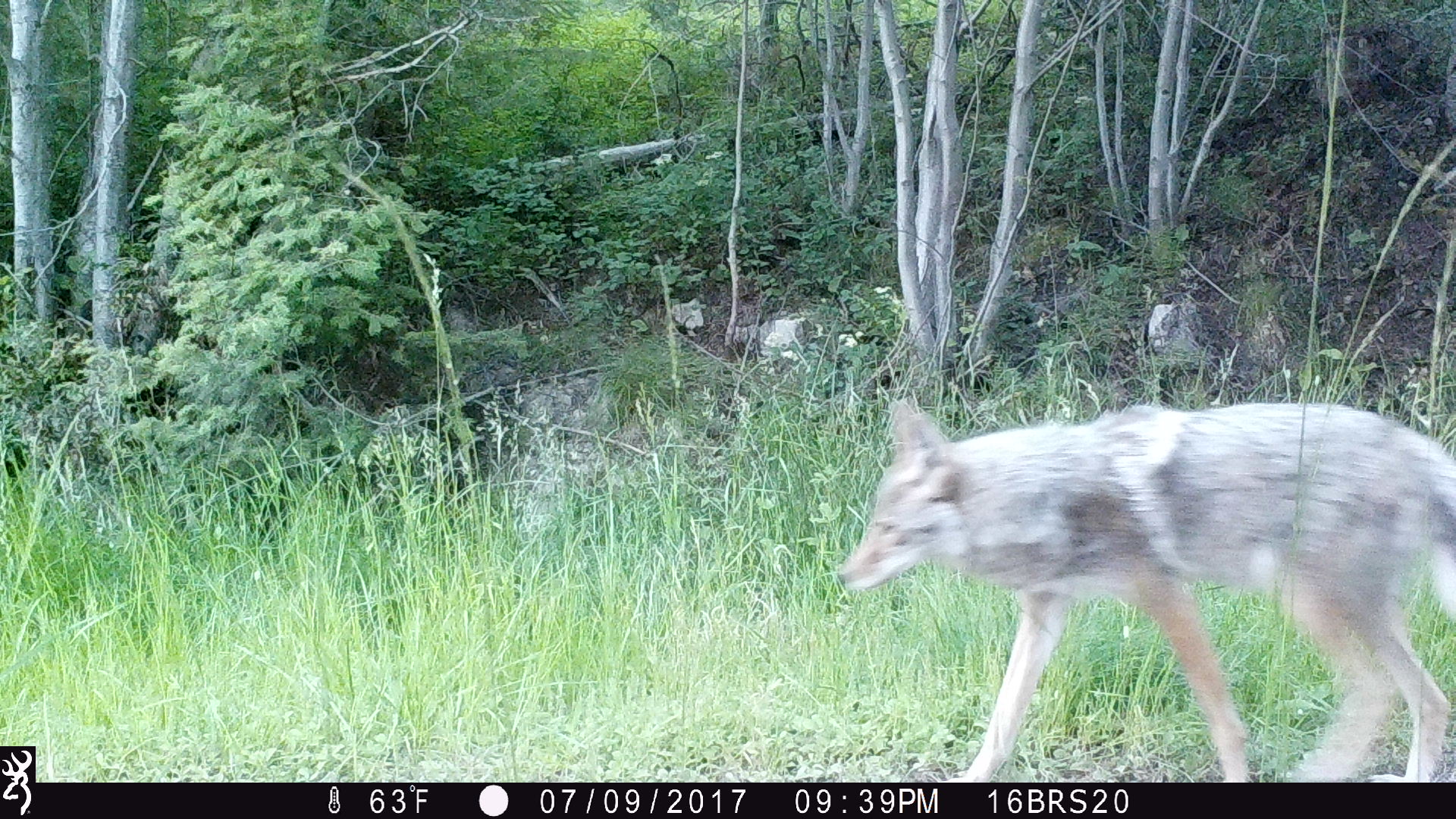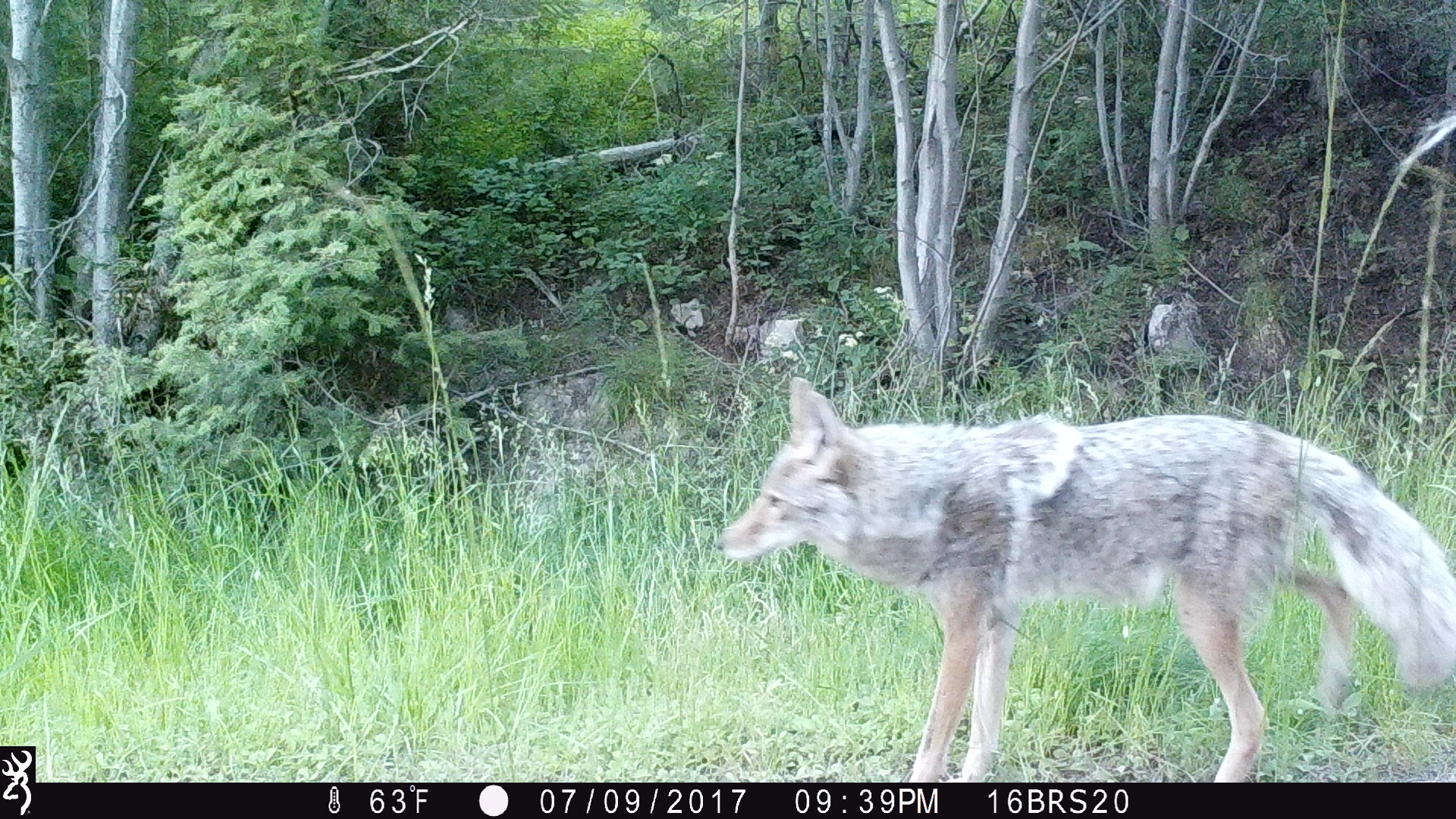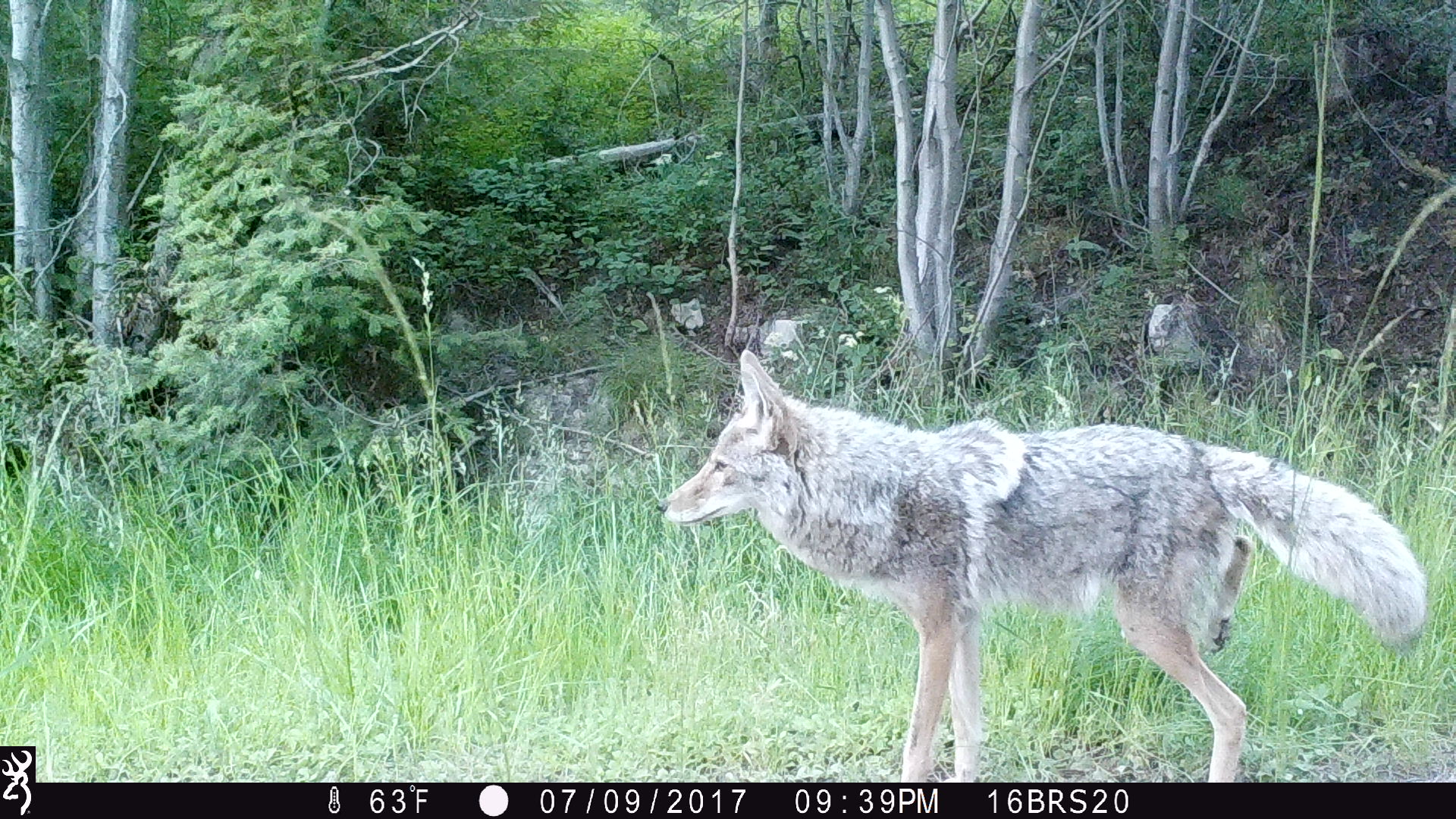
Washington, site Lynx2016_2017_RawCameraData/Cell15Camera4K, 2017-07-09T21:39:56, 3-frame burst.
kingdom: Animalia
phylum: Chordata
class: Mammalia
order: Carnivora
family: Canidae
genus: Canis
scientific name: Canis latrans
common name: coyote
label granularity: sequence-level